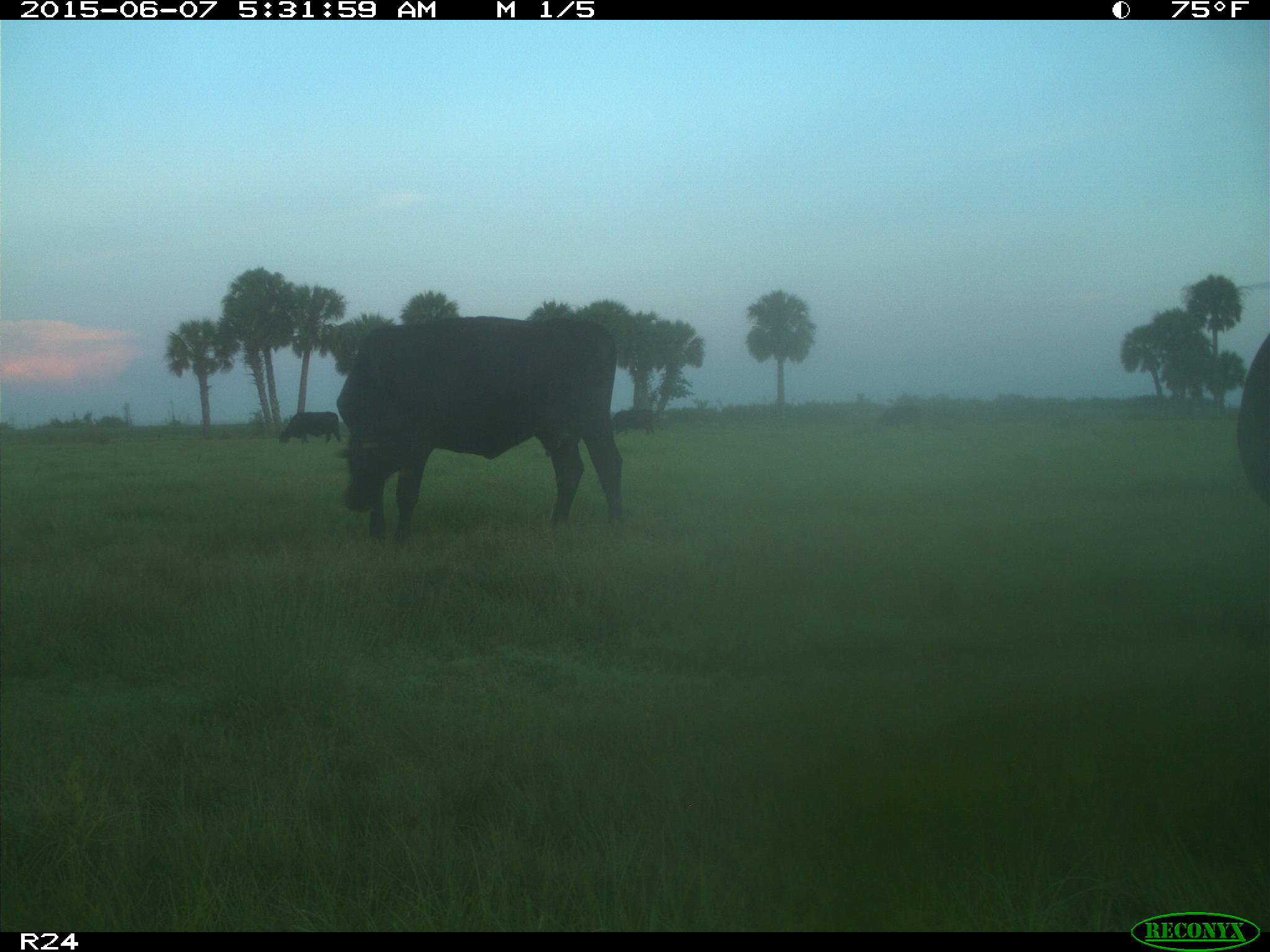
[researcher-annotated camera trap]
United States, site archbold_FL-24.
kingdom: Animalia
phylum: Chordata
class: Mammalia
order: Artiodactyla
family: Bovidae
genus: Bos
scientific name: Bos taurus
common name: domestic cow